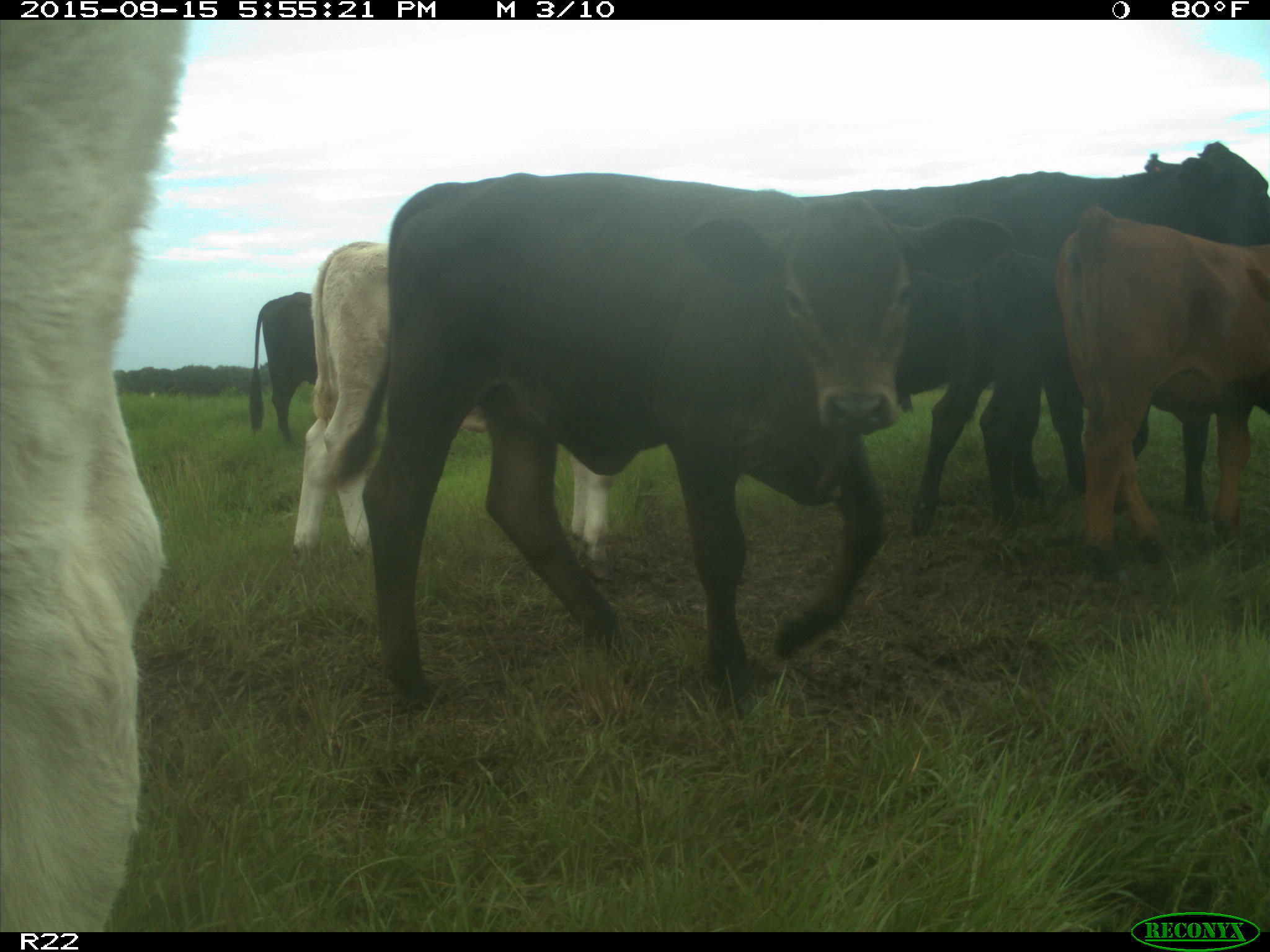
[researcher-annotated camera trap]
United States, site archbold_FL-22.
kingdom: Animalia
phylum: Chordata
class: Mammalia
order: Artiodactyla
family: Bovidae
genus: Bos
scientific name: Bos taurus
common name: domestic cow